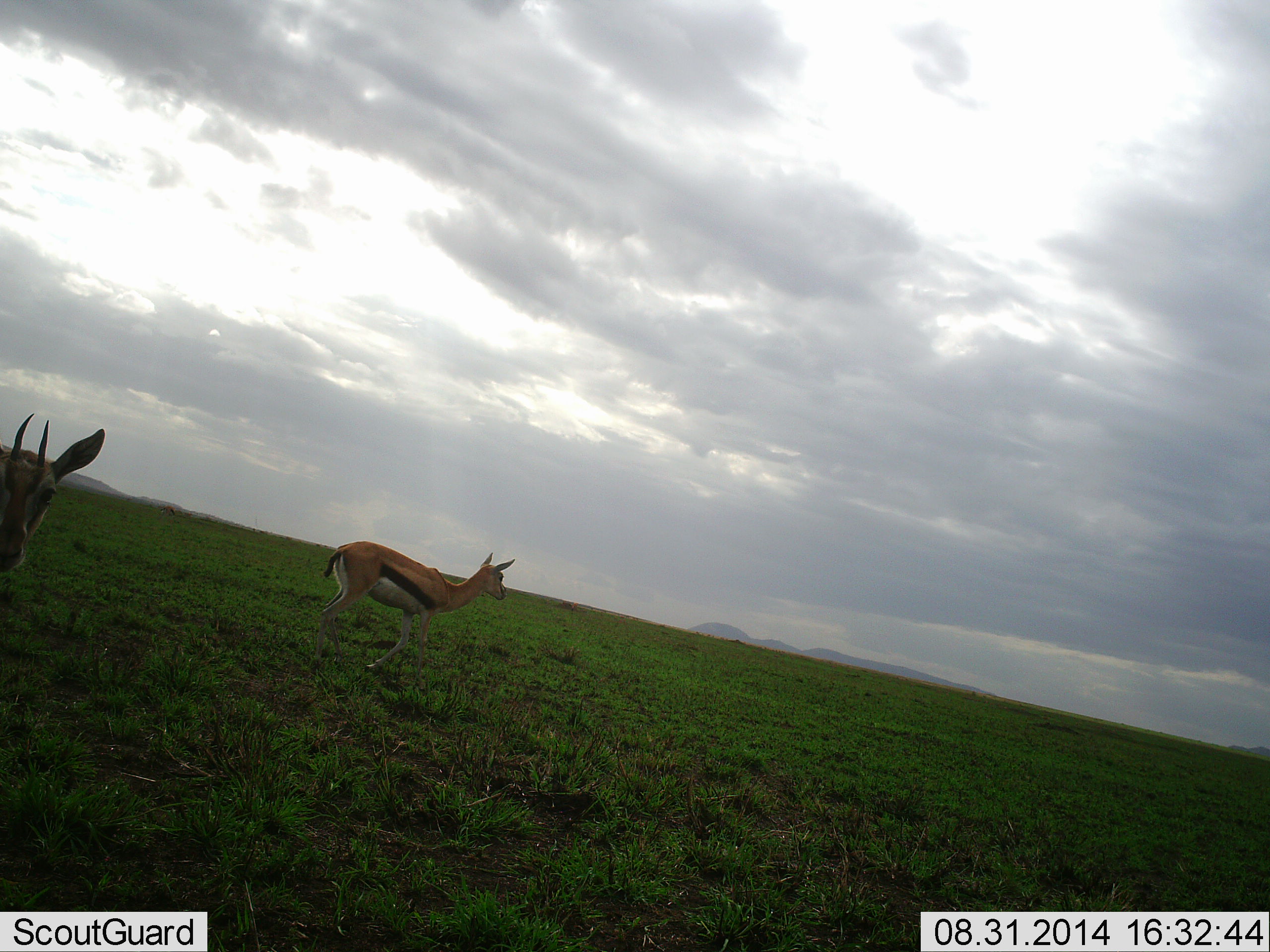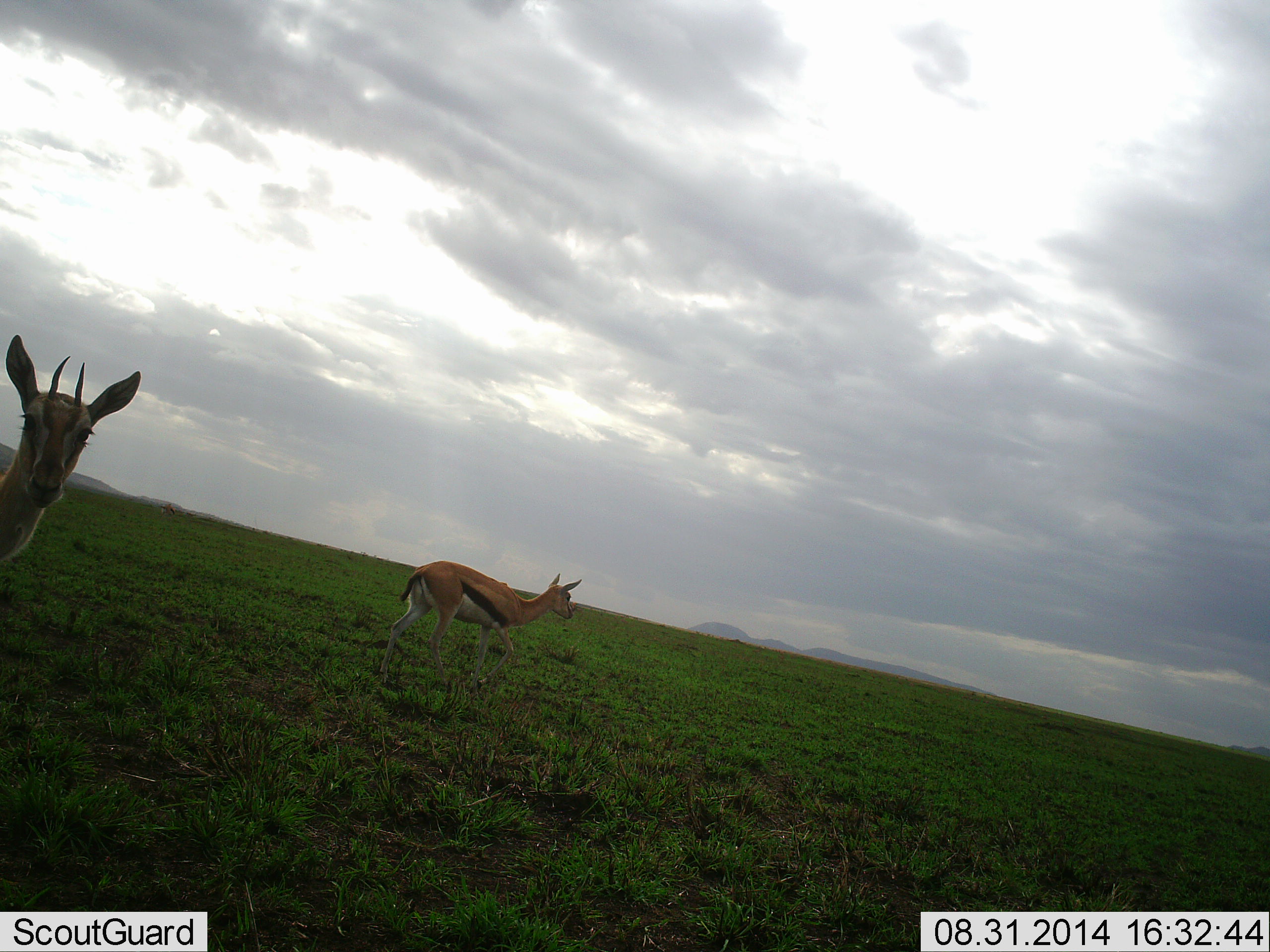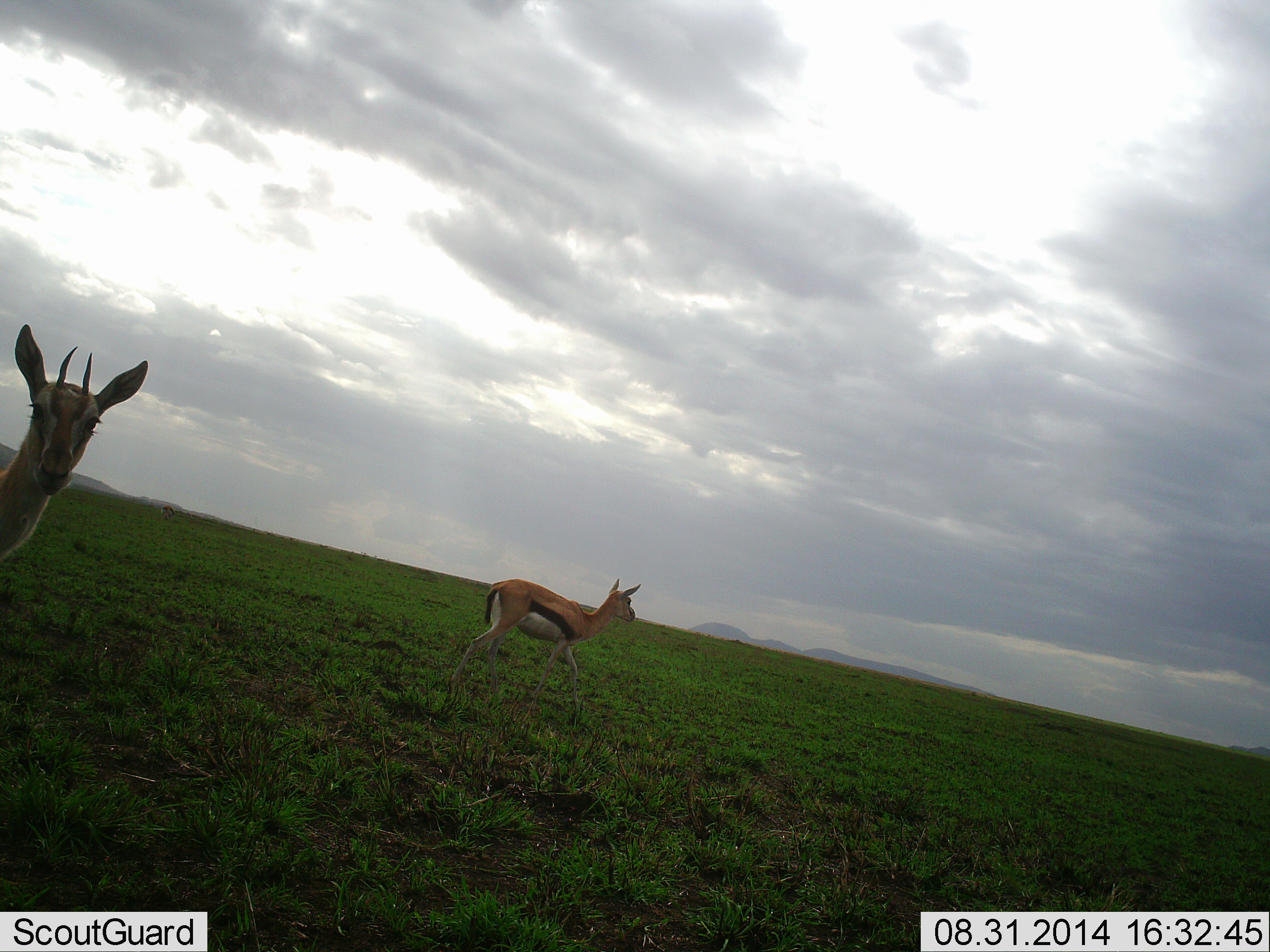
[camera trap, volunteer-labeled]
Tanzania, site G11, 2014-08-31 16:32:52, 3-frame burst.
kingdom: Animalia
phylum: Chordata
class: Mammalia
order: Artiodactyla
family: Bovidae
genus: Eudorcas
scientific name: Eudorcas thomsonii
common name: thomson's gazelle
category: gazellethomsons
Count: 2.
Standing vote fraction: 30%.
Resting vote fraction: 0%.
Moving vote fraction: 80%.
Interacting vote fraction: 10%.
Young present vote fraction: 10%.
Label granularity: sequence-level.